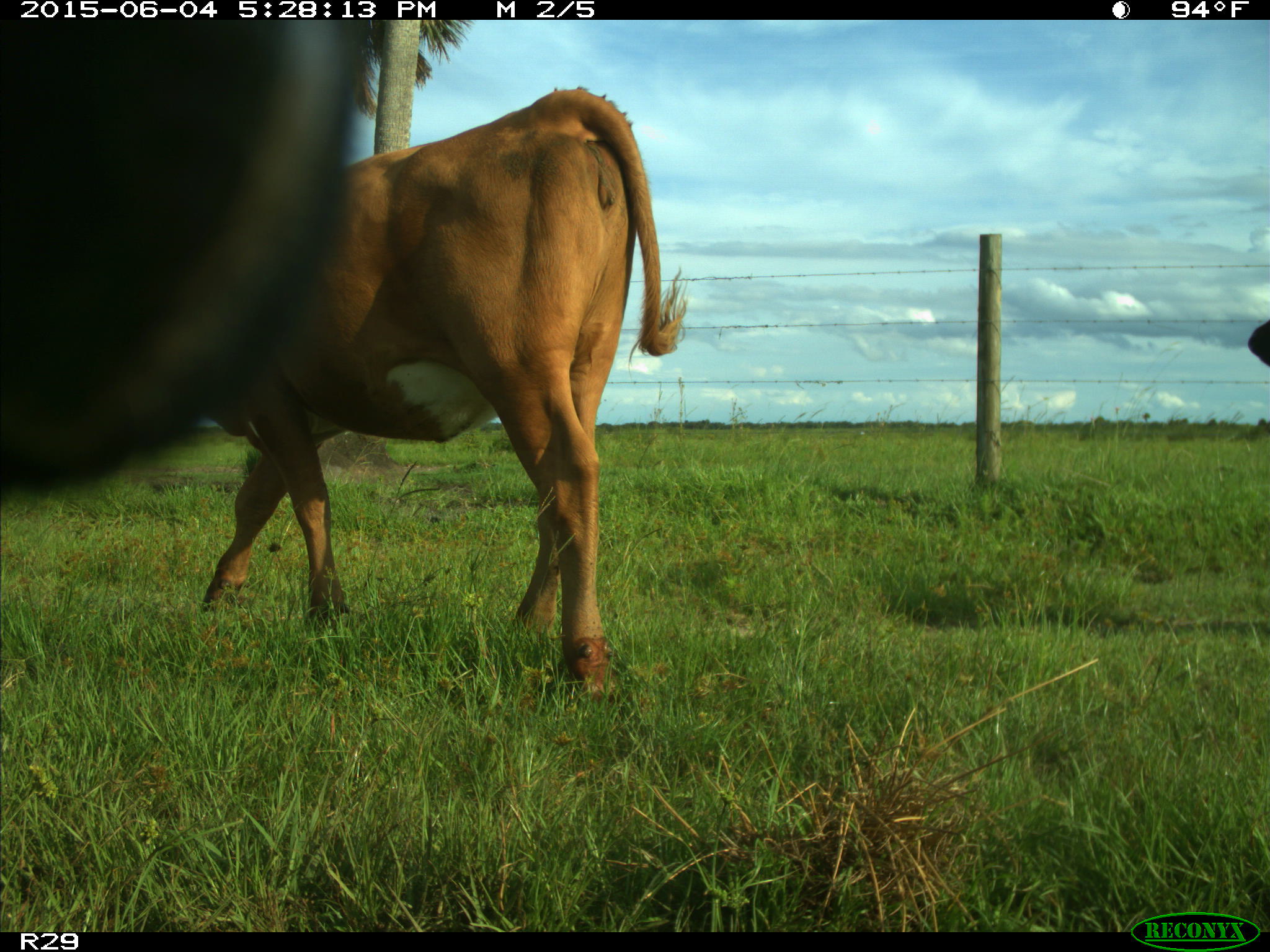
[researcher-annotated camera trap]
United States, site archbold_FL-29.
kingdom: Animalia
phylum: Chordata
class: Mammalia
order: Artiodactyla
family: Bovidae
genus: Bos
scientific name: Bos taurus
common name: domestic cow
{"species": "Bos taurus (domestic cow)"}